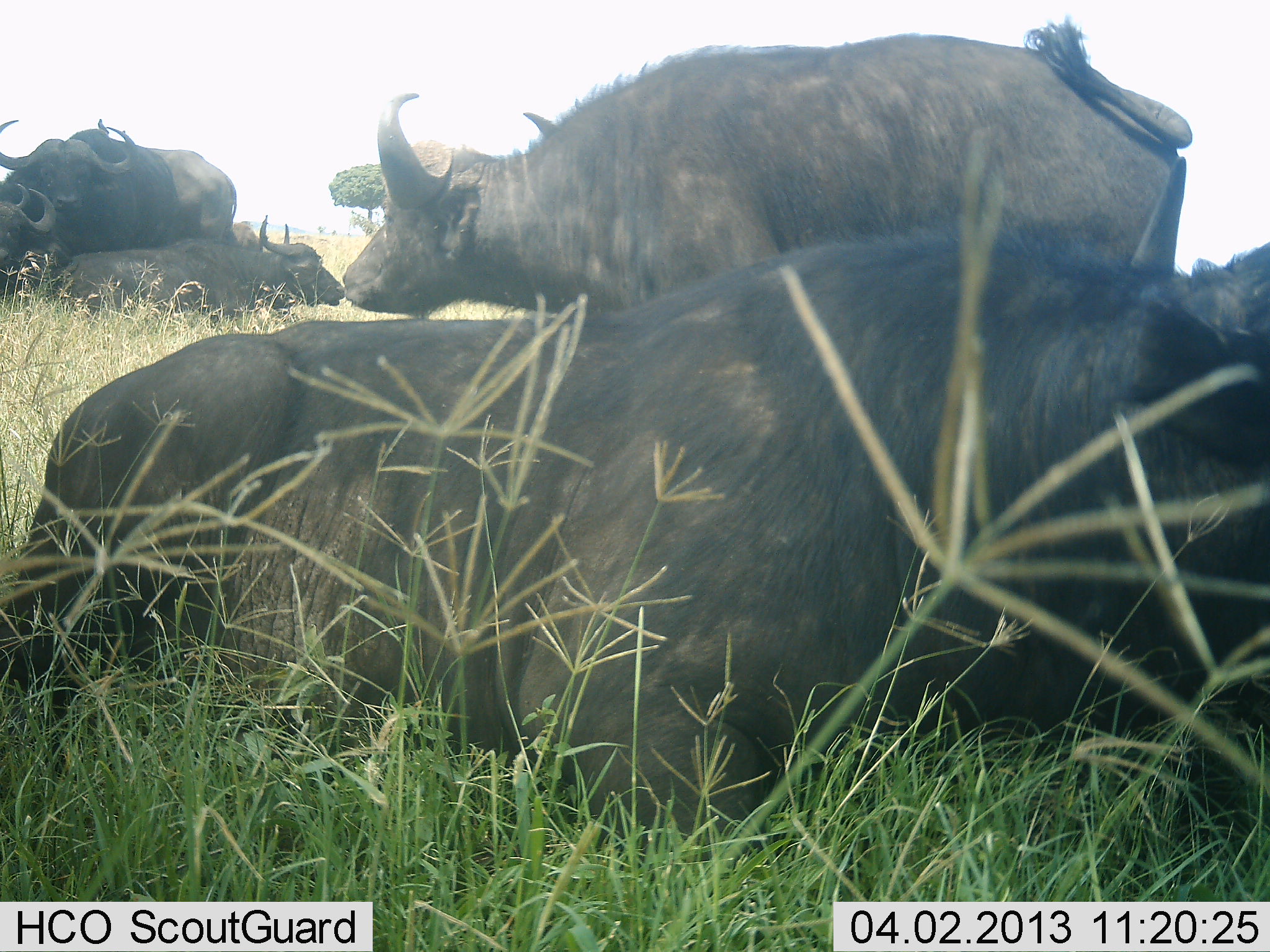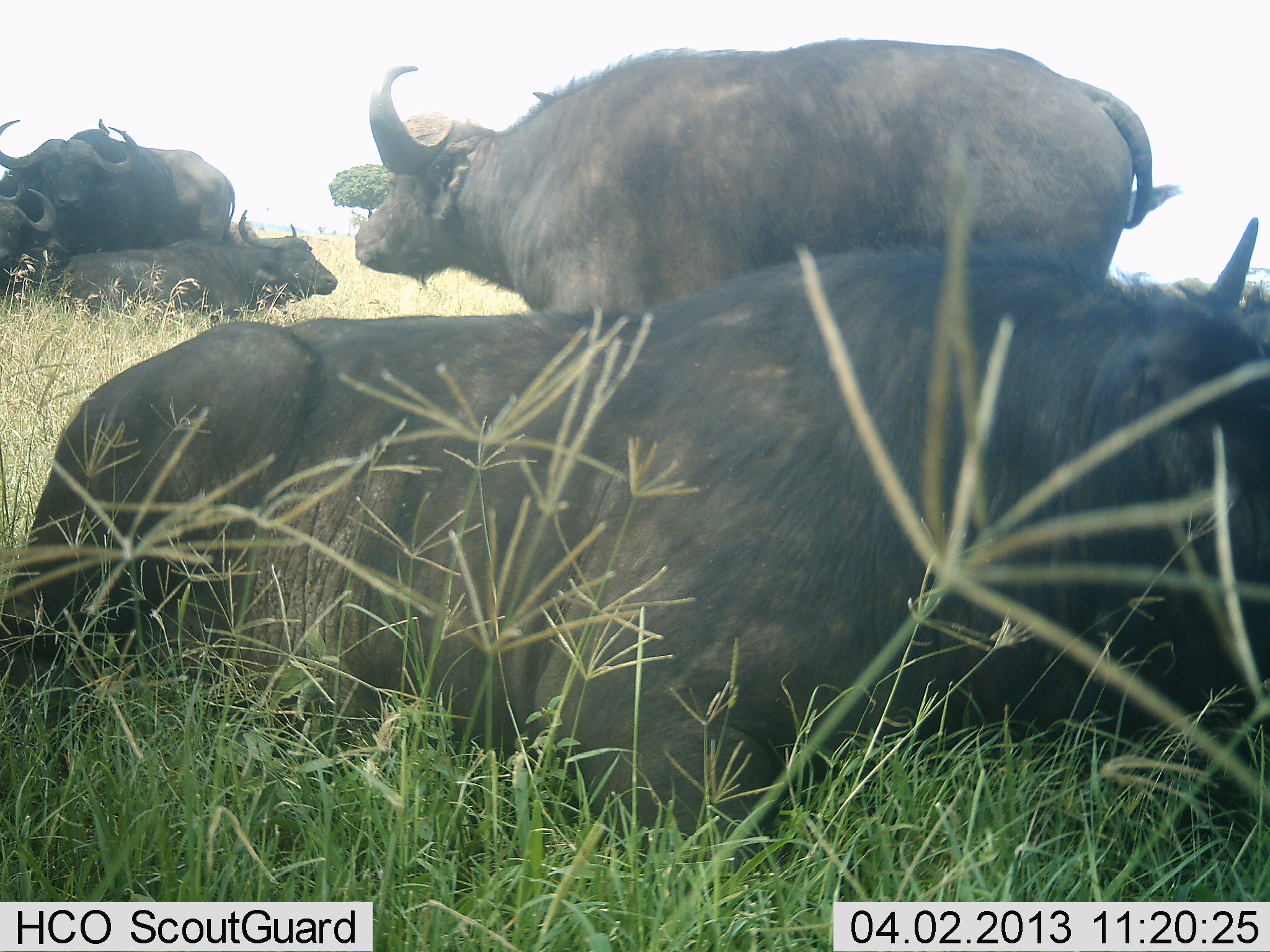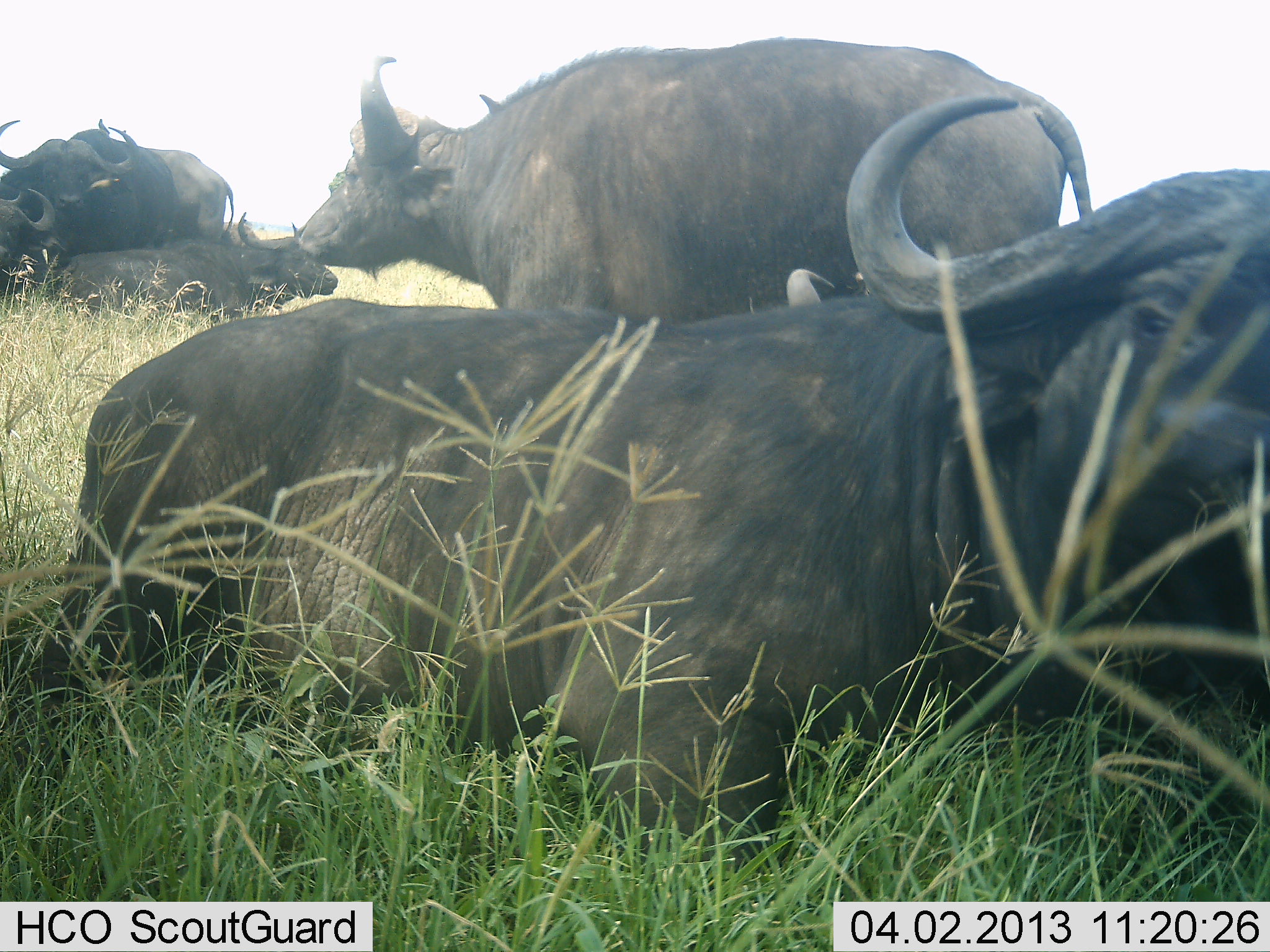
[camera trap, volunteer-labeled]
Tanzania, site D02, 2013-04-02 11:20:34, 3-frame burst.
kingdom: Animalia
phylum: Chordata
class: Mammalia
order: Artiodactyla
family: Bovidae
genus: Syncerus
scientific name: Syncerus caffer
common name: cape buffalo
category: buffalo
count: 6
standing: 73%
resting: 97%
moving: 6%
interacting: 6%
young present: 0%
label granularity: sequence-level